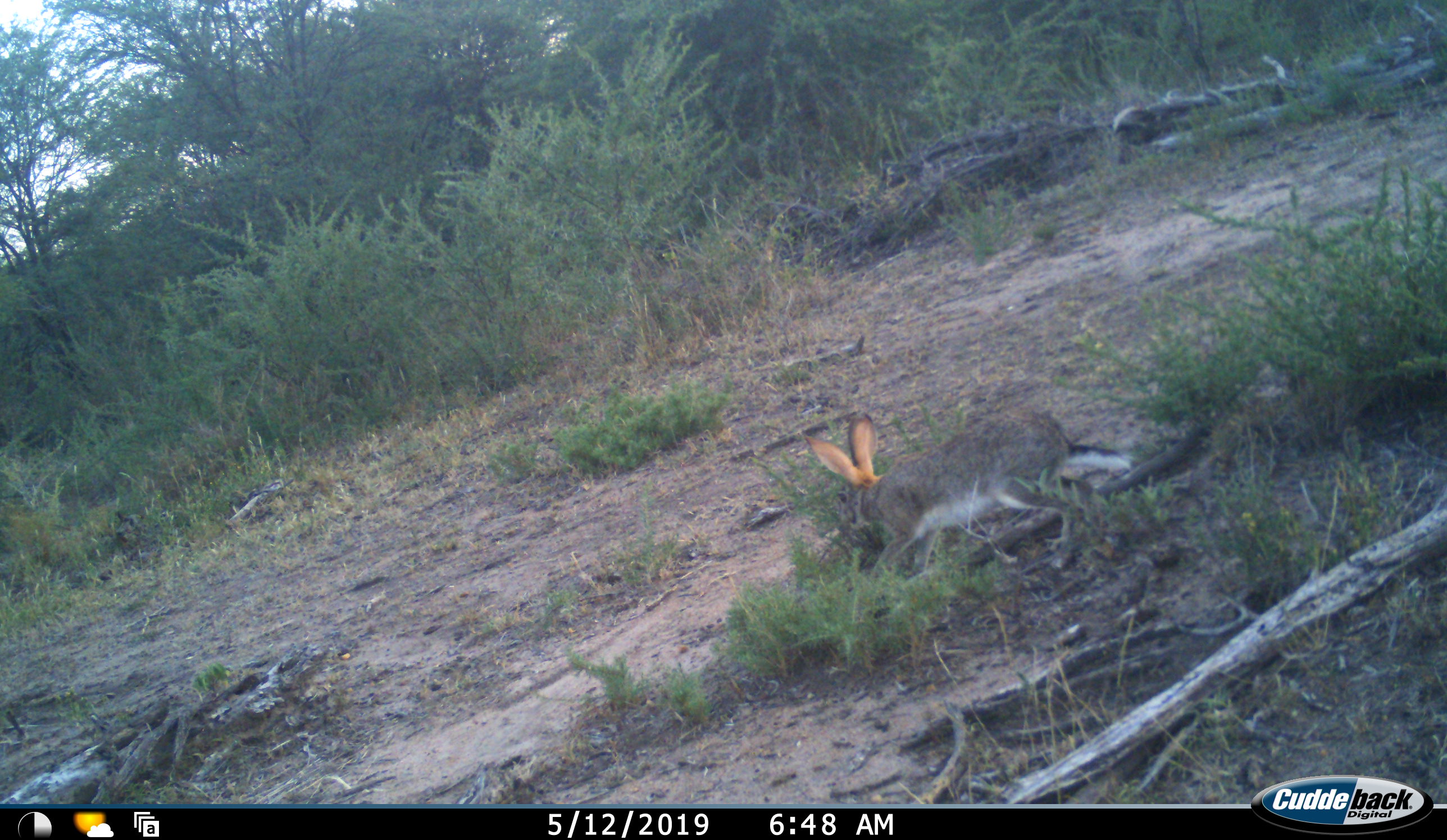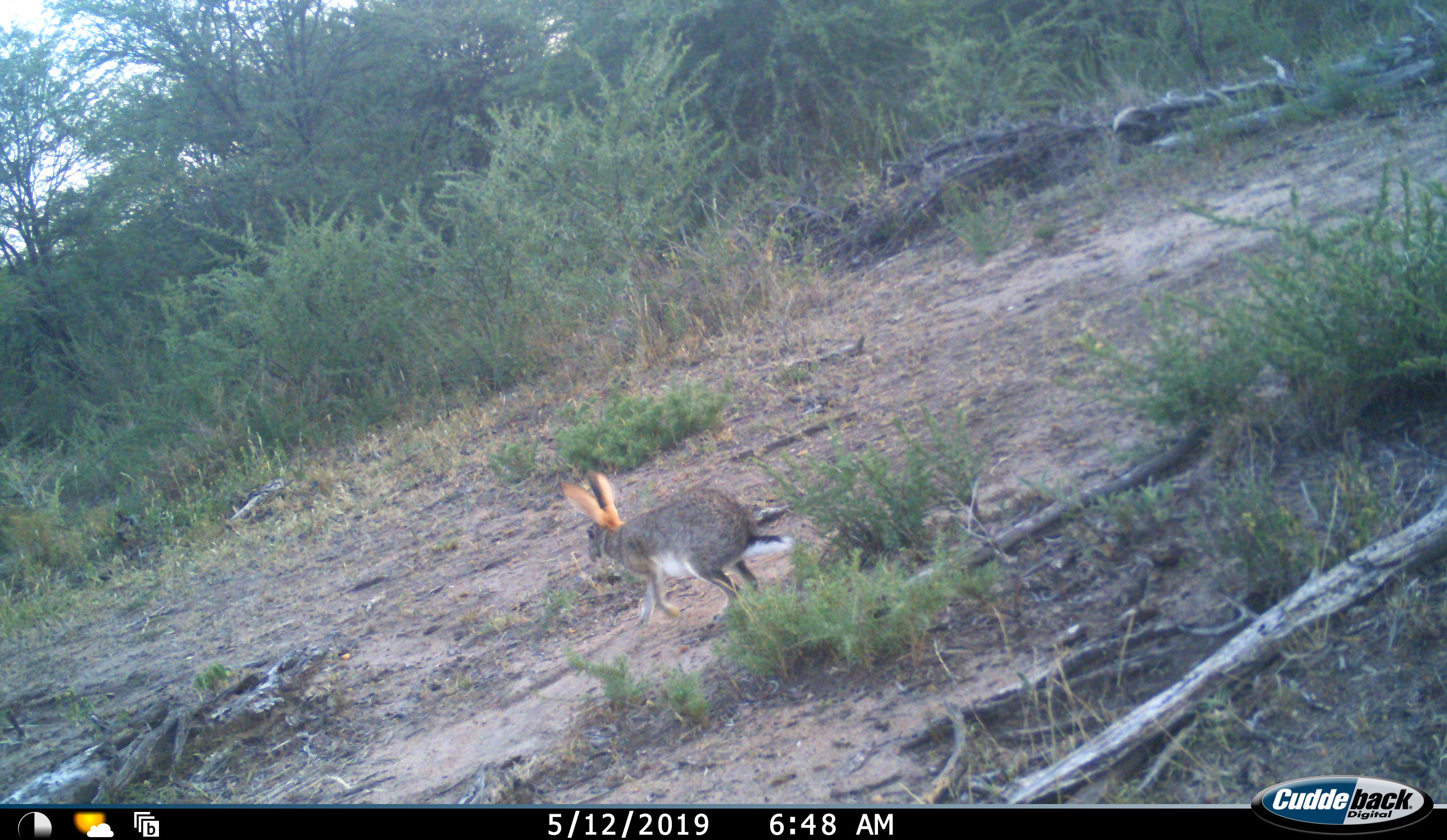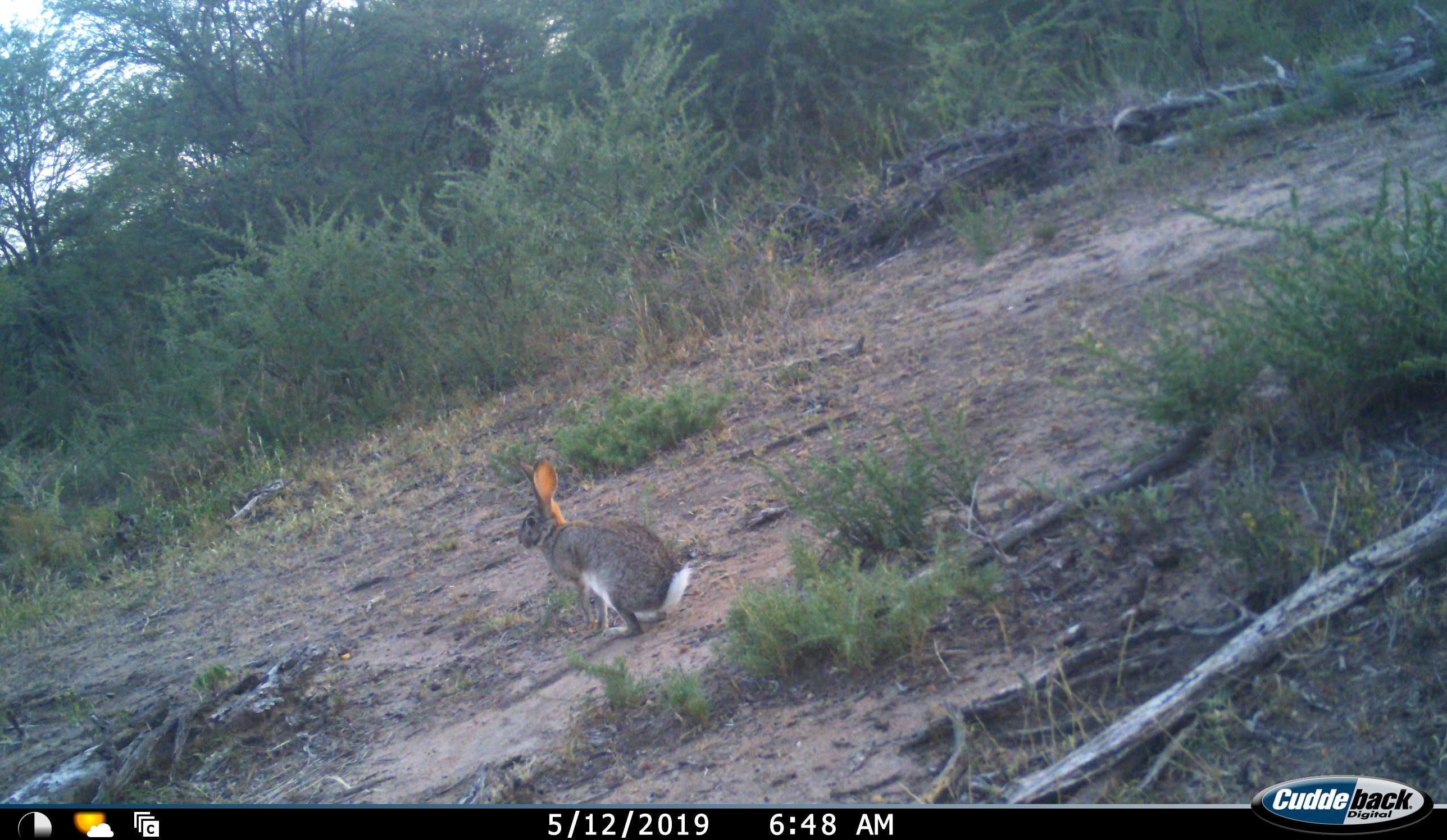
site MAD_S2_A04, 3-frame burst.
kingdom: Animalia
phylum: Chordata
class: Mammalia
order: Lagomorpha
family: Leporidae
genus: Lepus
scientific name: Lepus capensis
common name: cape hare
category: harecape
Harecape (cape hare) (Lepus capensis), count 1. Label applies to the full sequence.